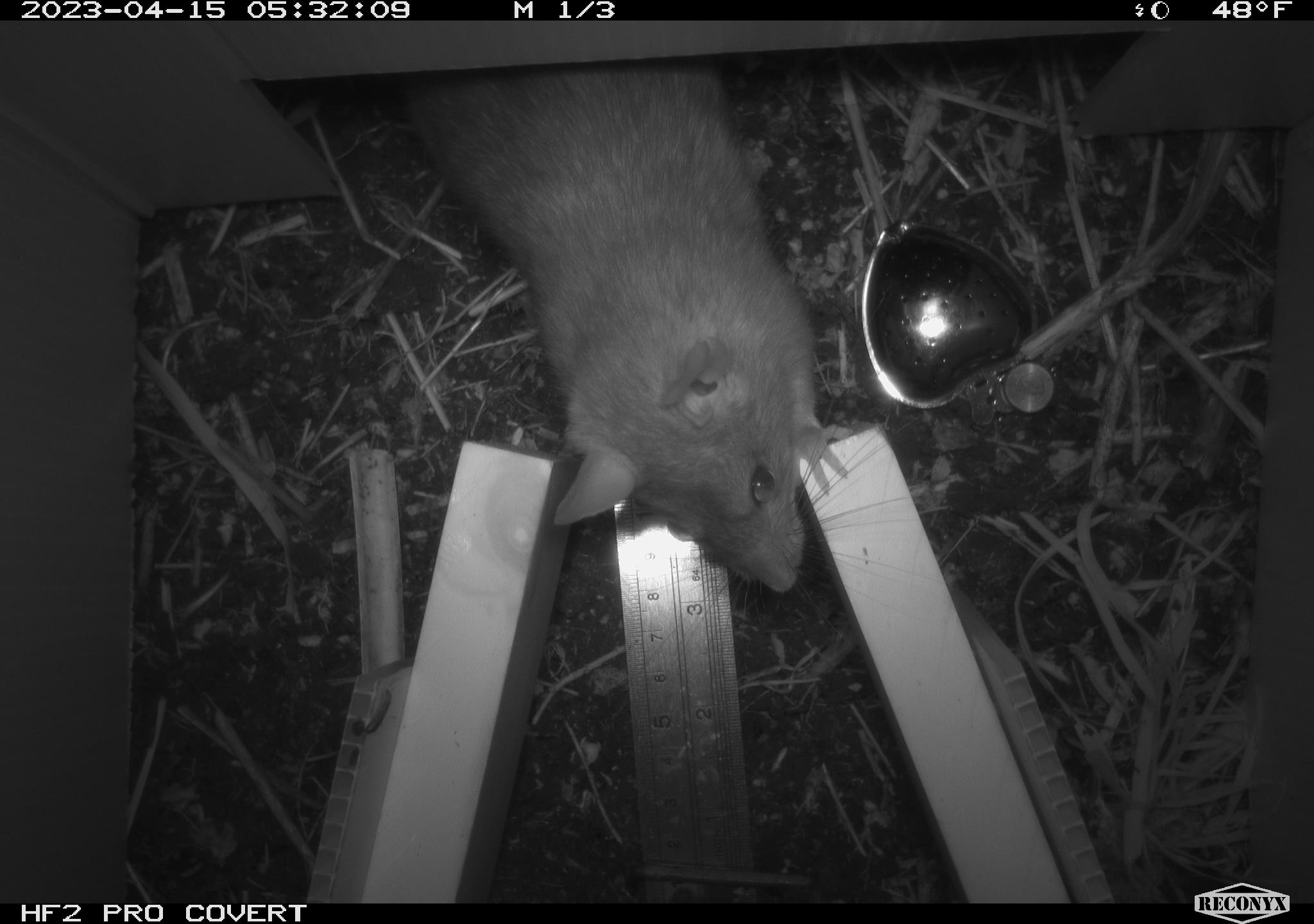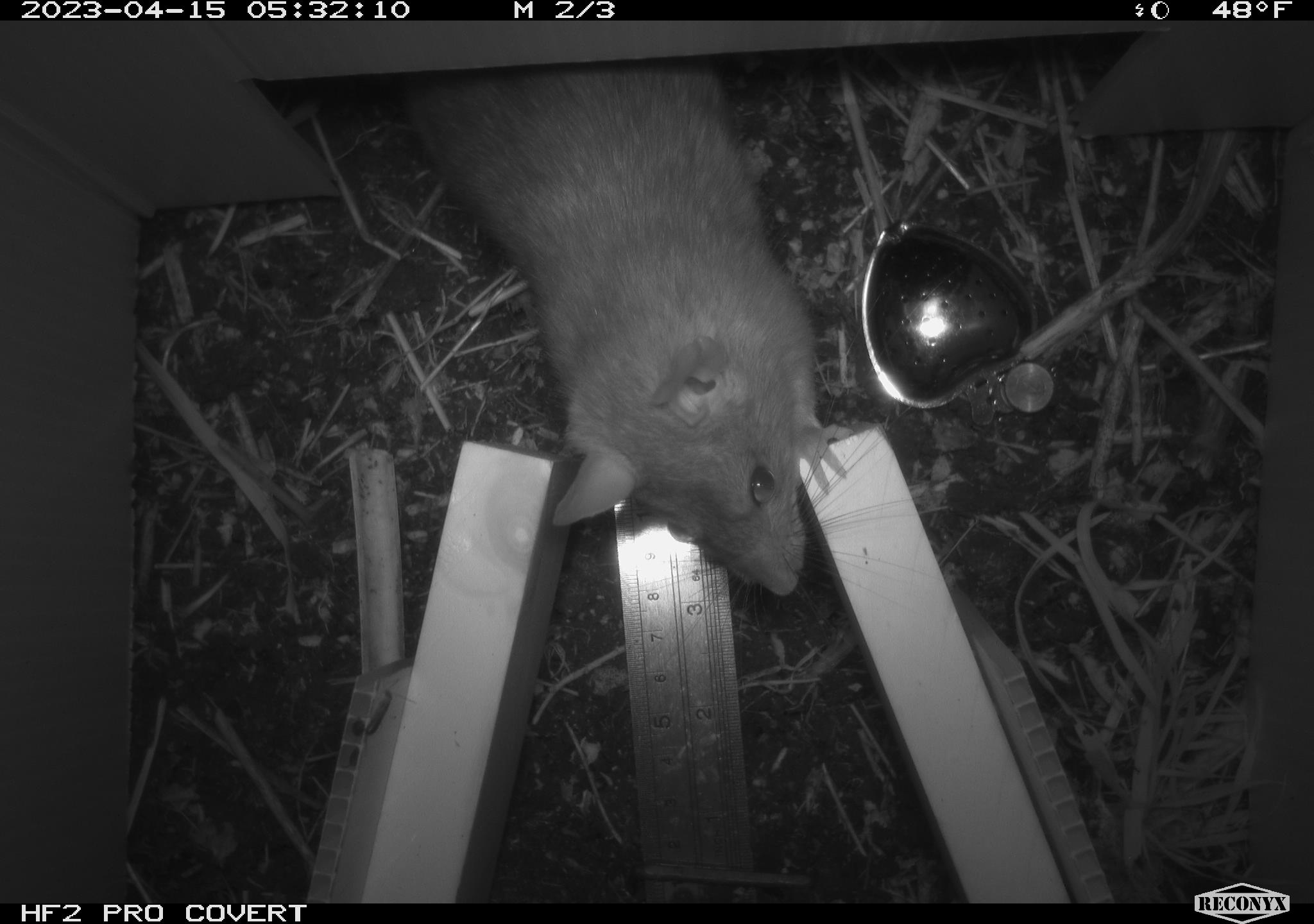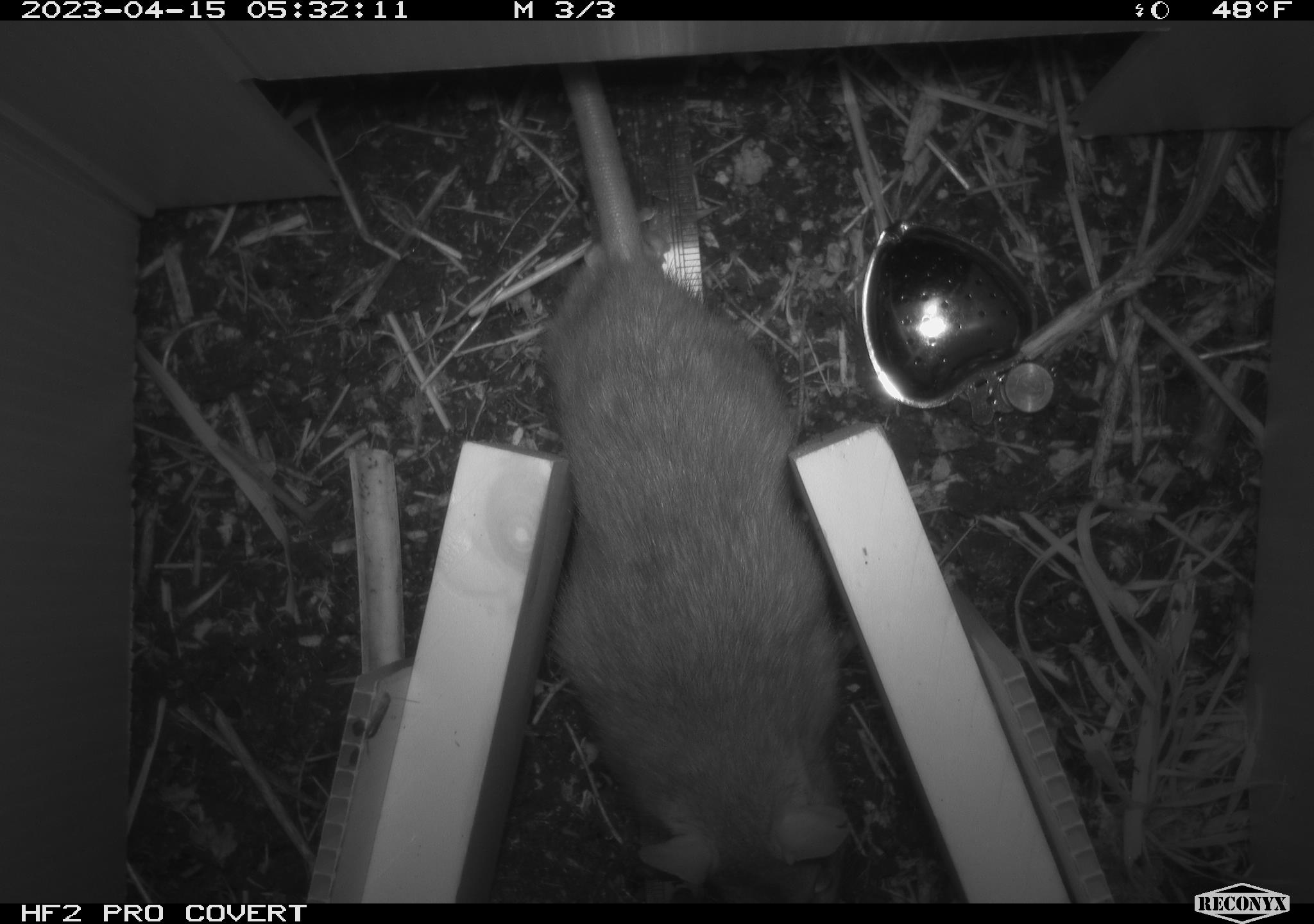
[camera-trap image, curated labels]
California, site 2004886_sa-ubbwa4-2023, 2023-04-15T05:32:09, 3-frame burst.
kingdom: Animalia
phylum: Chordata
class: Mammalia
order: Rodentia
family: Muridae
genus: Rattus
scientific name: Rattus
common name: rat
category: rattus species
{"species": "rattus species (rat) (Rattus)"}